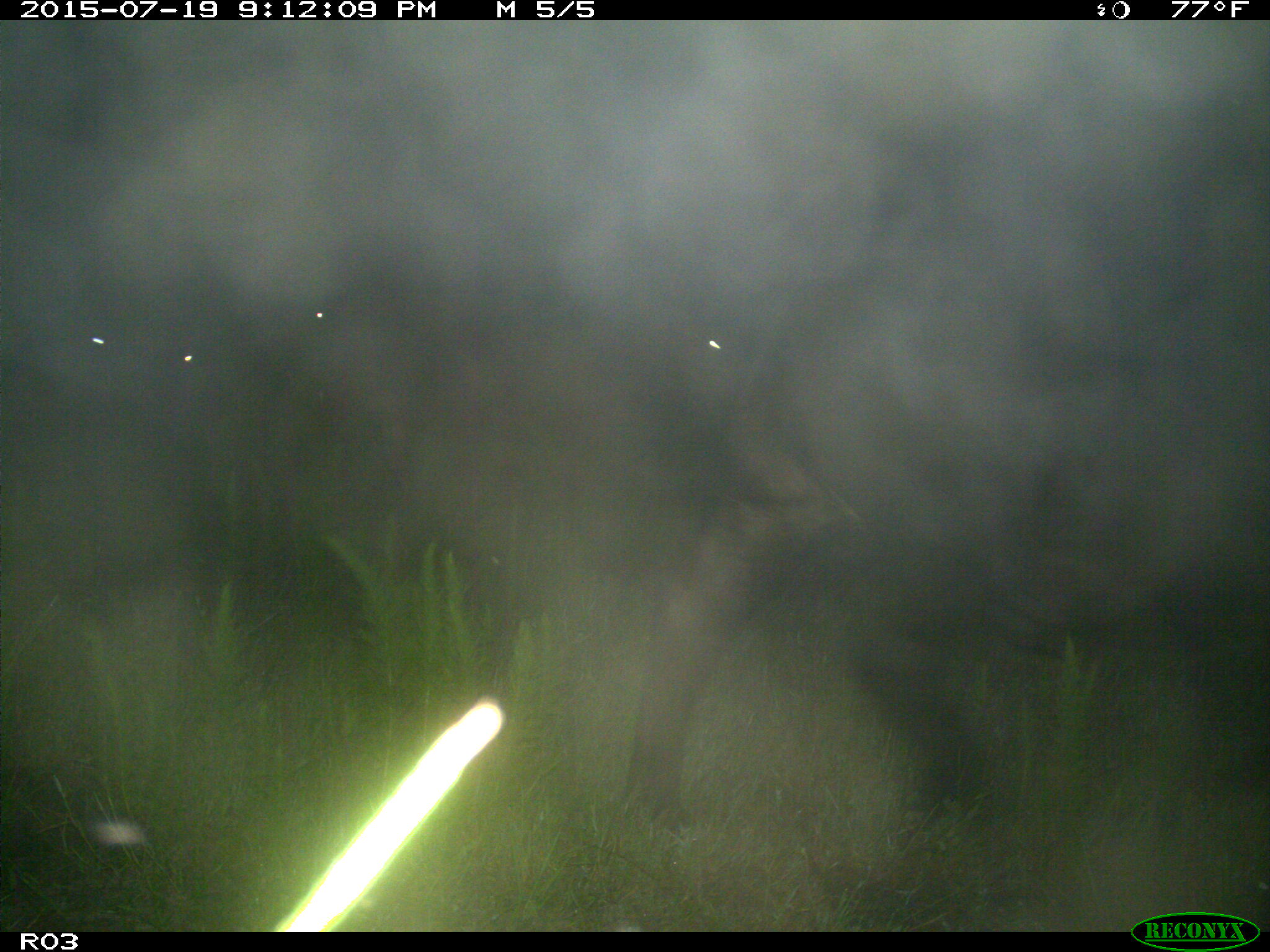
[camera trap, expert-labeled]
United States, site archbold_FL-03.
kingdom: Animalia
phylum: Chordata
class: Mammalia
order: Artiodactyla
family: Bovidae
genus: Bos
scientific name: Bos taurus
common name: domestic cow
Bos taurus (domestic cow).